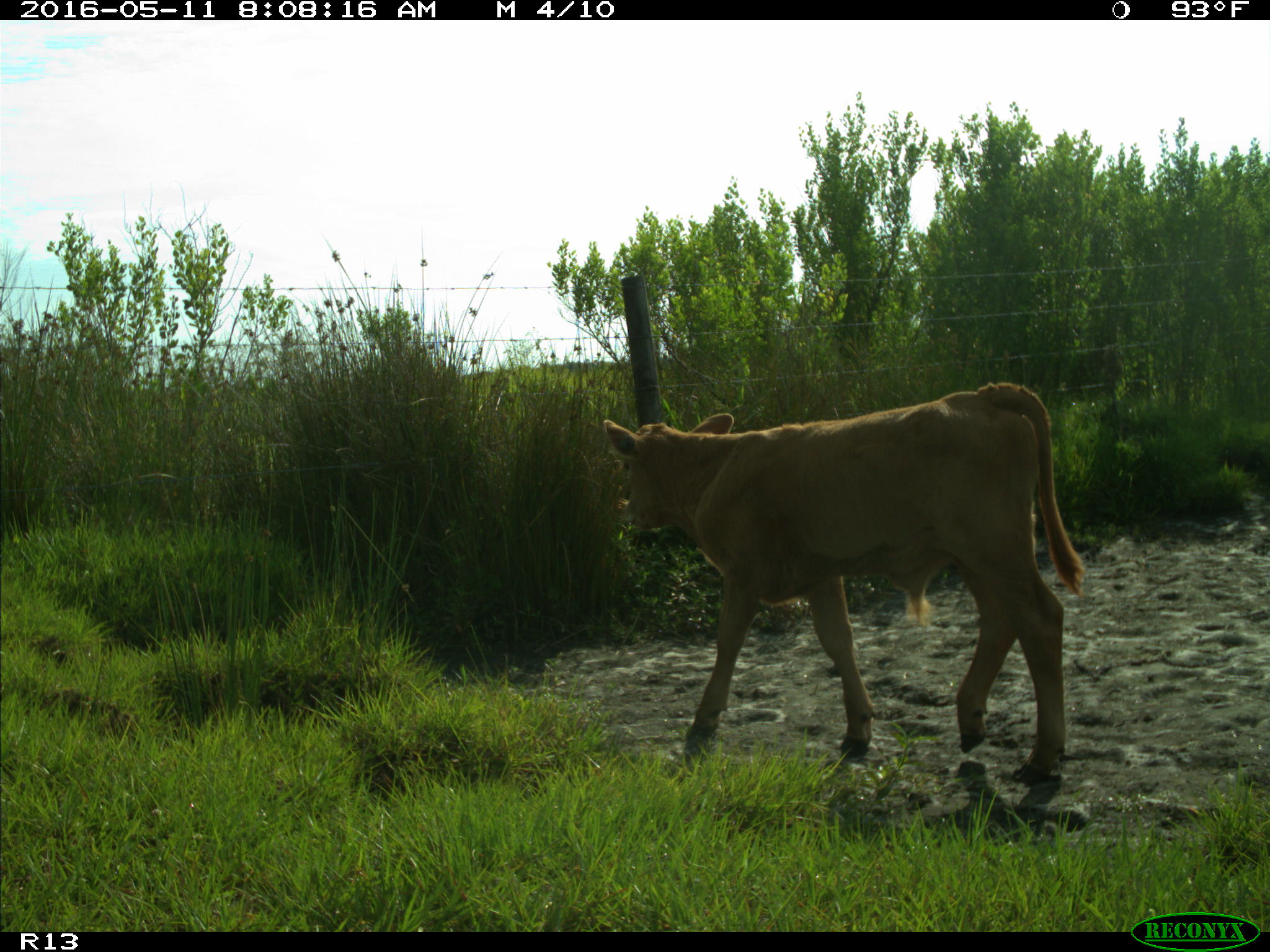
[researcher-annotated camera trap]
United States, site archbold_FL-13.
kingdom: Animalia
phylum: Chordata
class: Mammalia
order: Artiodactyla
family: Bovidae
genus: Bos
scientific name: Bos taurus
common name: domestic cow